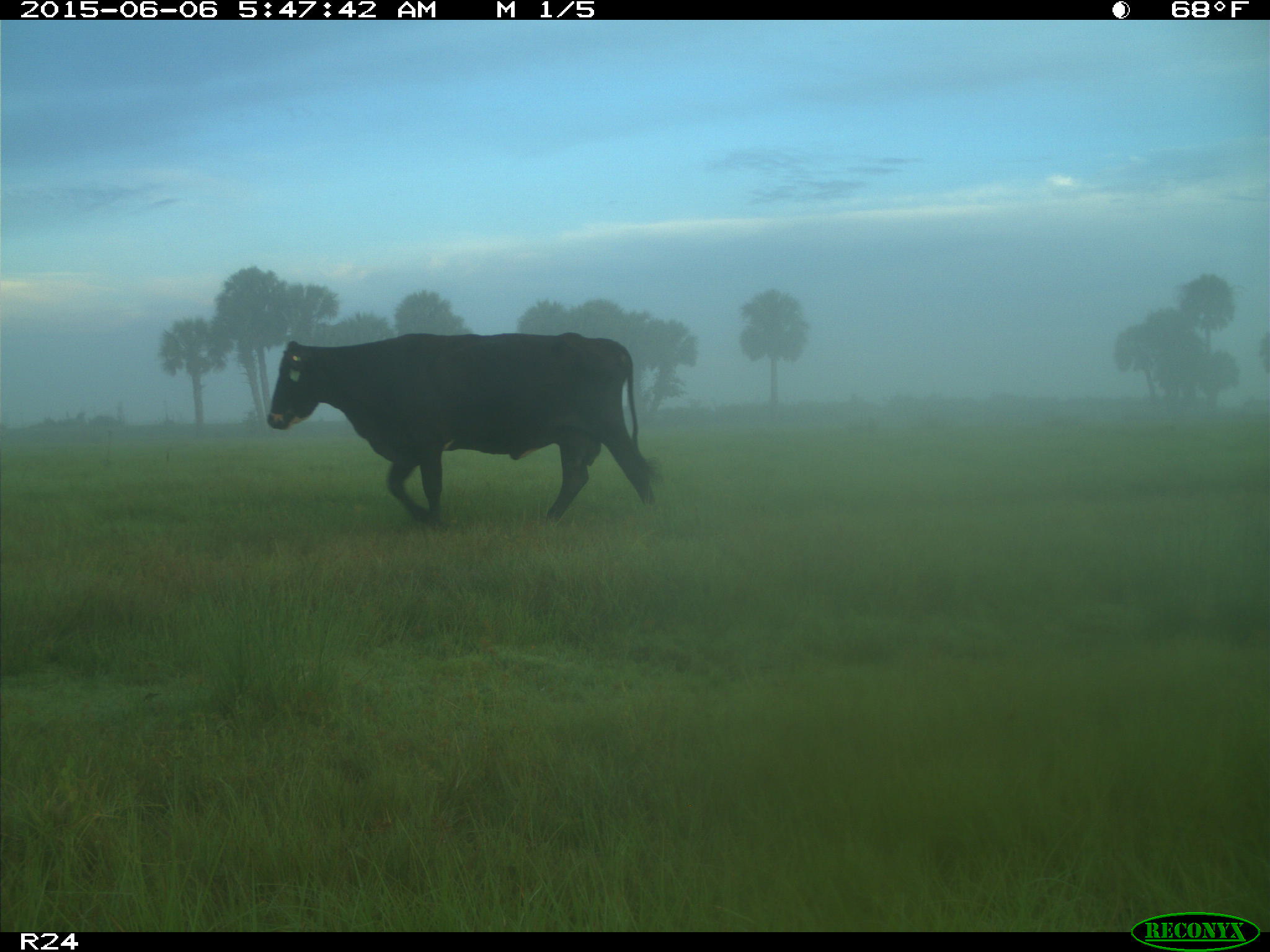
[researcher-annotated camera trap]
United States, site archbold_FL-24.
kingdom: Animalia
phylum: Chordata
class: Mammalia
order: Artiodactyla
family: Bovidae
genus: Bos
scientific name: Bos taurus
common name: domestic cow